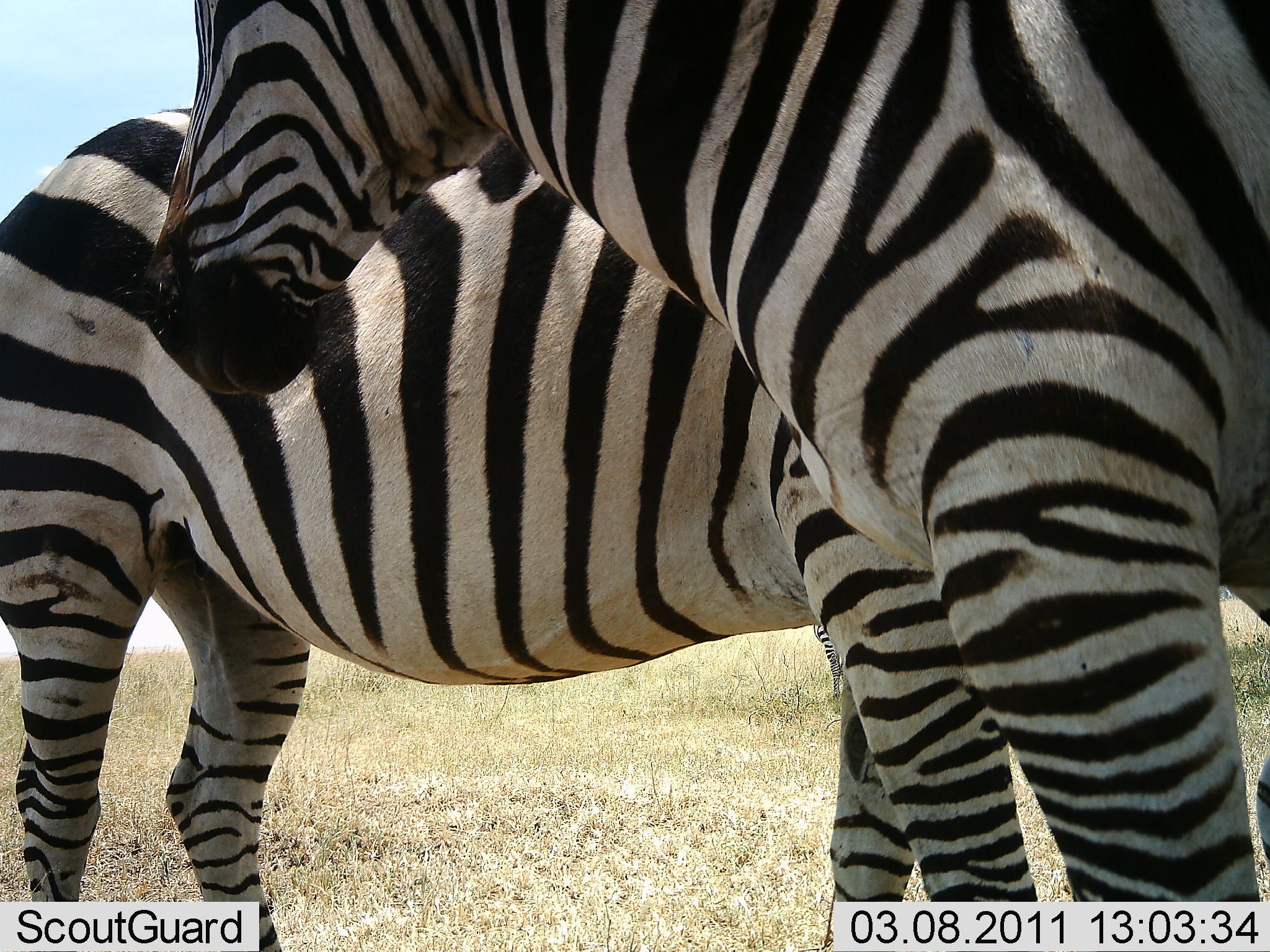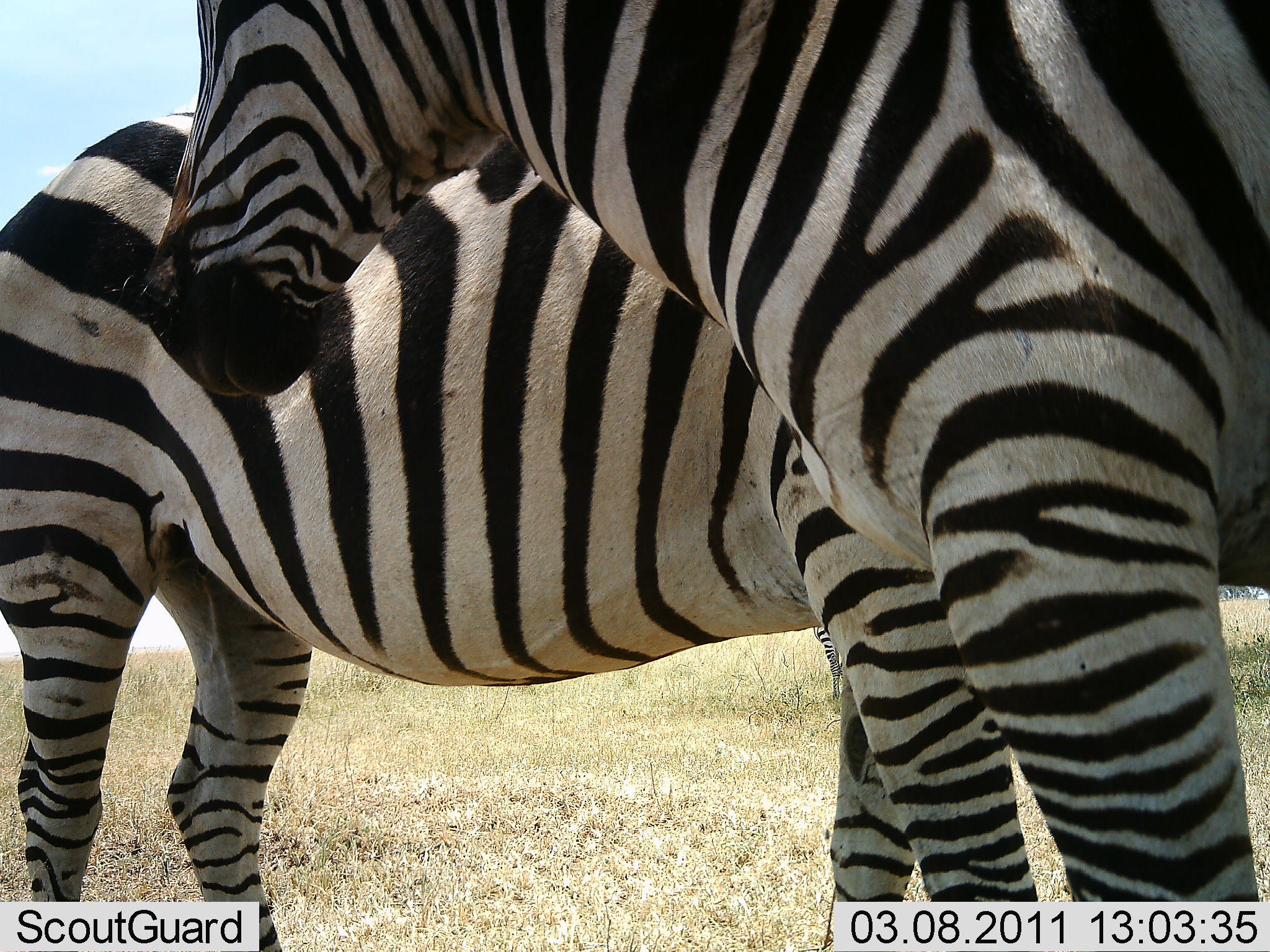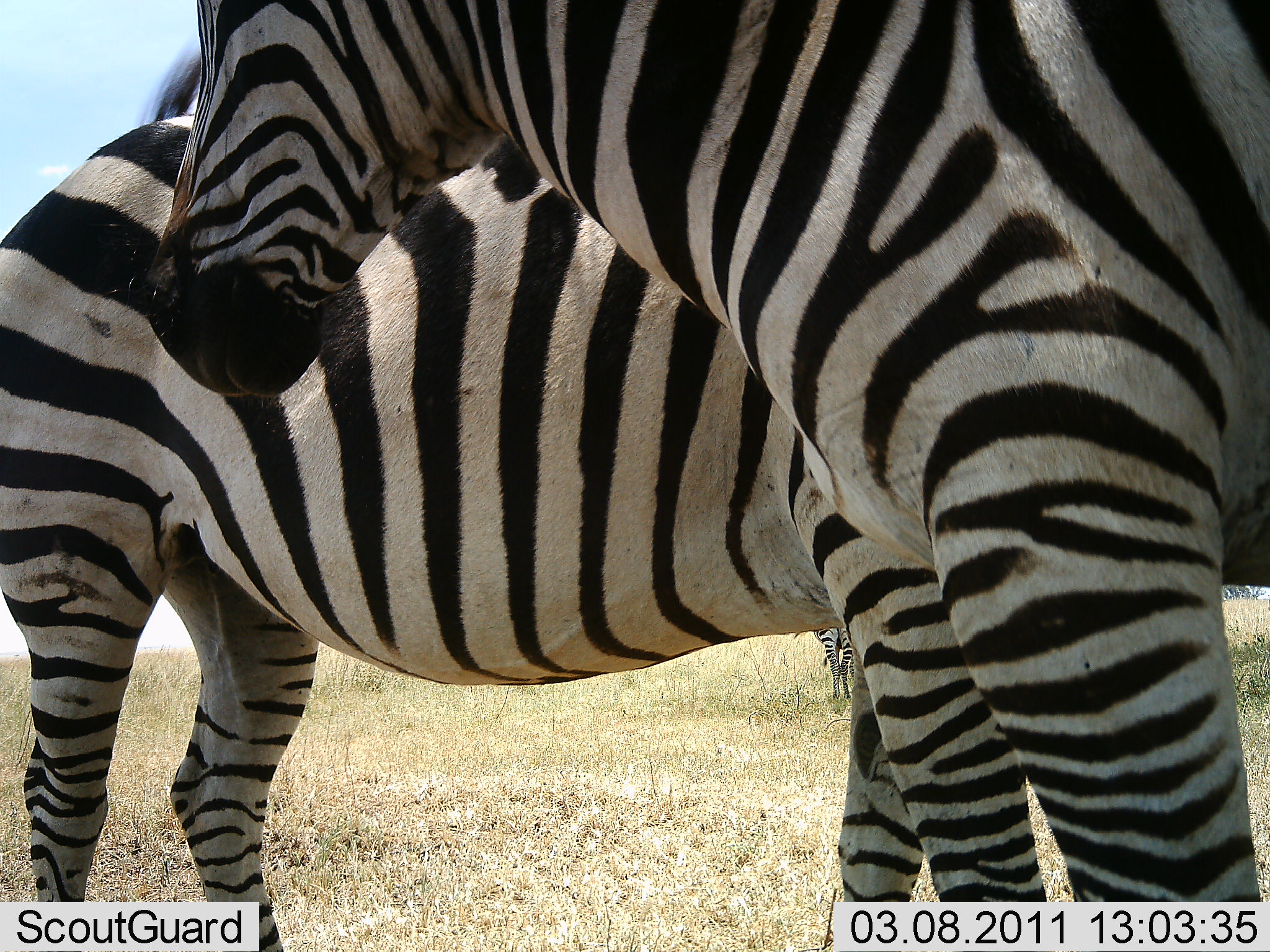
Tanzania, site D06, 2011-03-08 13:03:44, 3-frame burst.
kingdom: Animalia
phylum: Chordata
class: Mammalia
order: Perissodactyla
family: Equidae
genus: Equus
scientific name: Equus quagga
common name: plains zebra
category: zebra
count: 3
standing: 83%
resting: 8%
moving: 8%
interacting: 17%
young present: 0%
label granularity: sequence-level